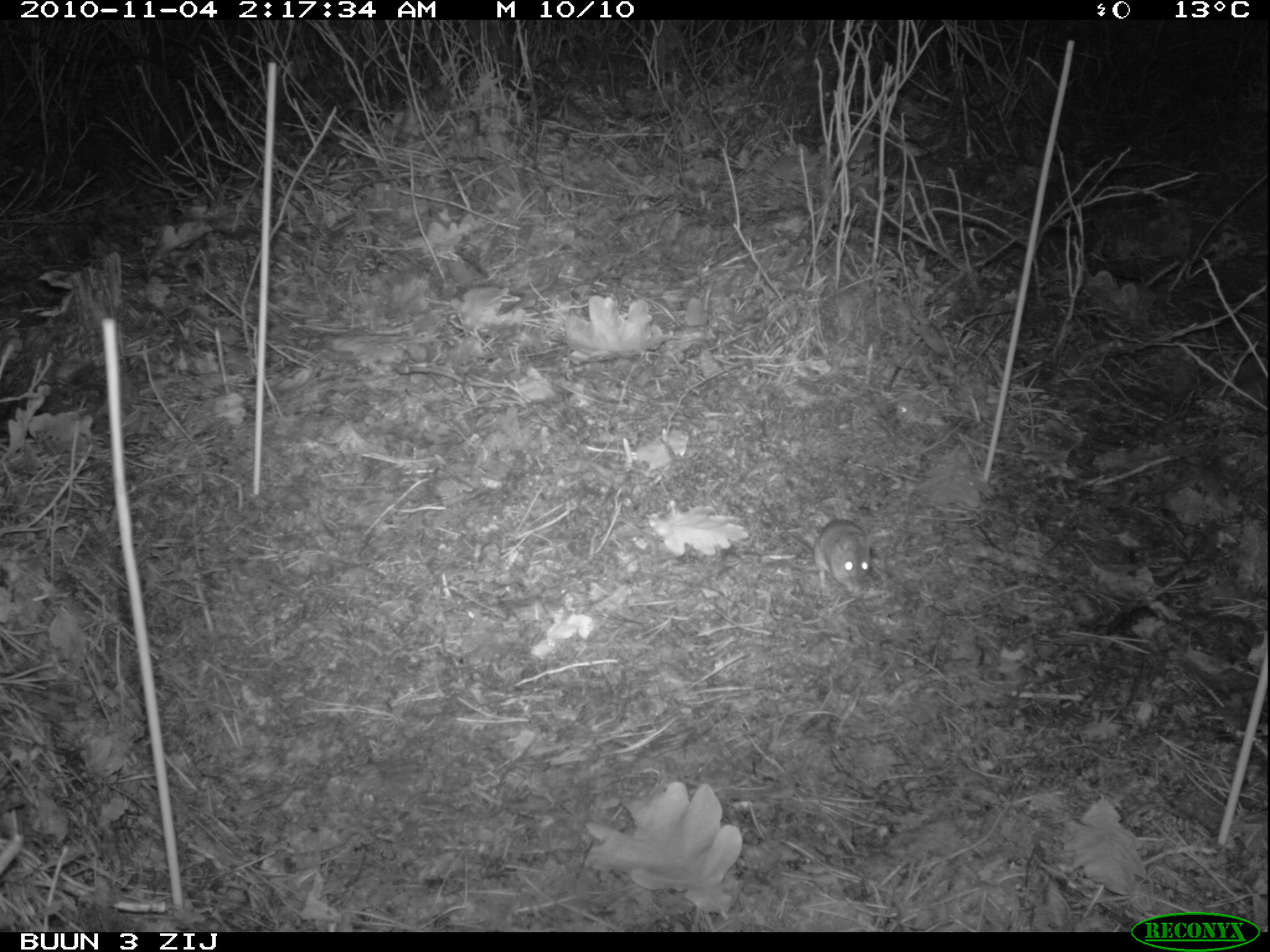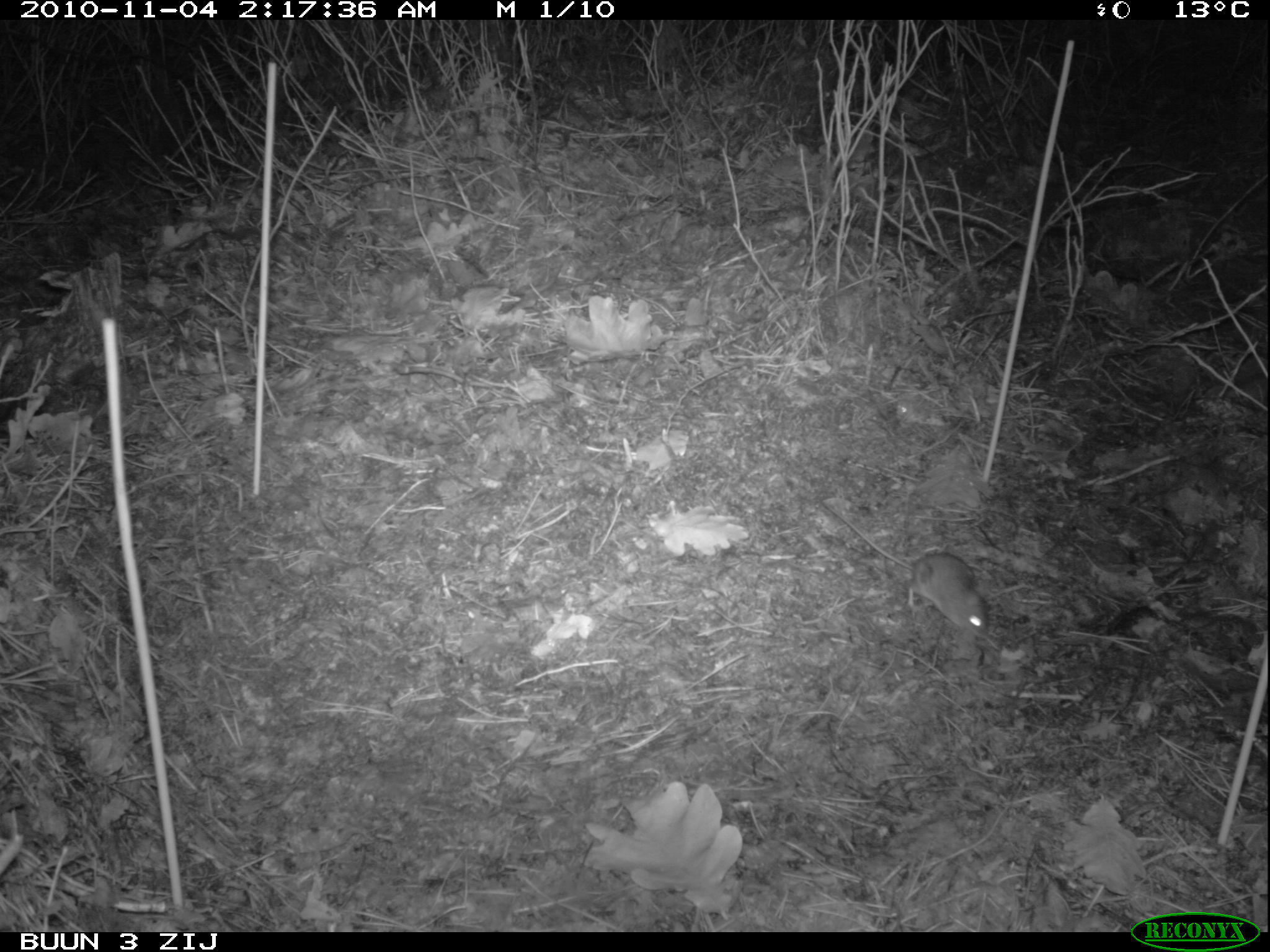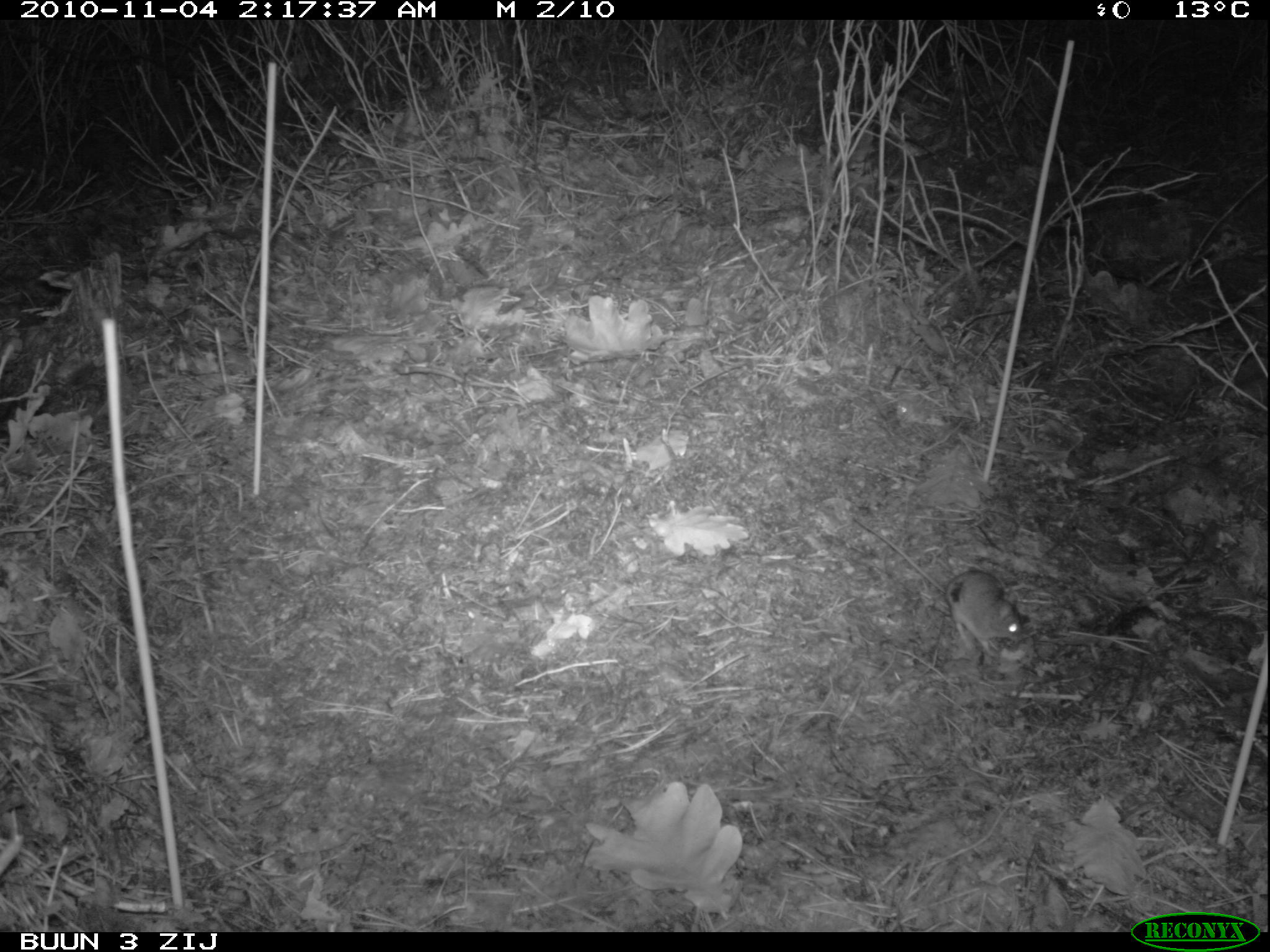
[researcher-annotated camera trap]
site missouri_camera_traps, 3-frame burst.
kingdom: Animalia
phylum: Chordata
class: Mammalia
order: Rodentia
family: Muridae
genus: Apodemus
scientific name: Apodemus sylvaticus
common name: wood mouse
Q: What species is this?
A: Wood mouse (Apodemus sylvaticus).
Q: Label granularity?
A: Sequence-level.